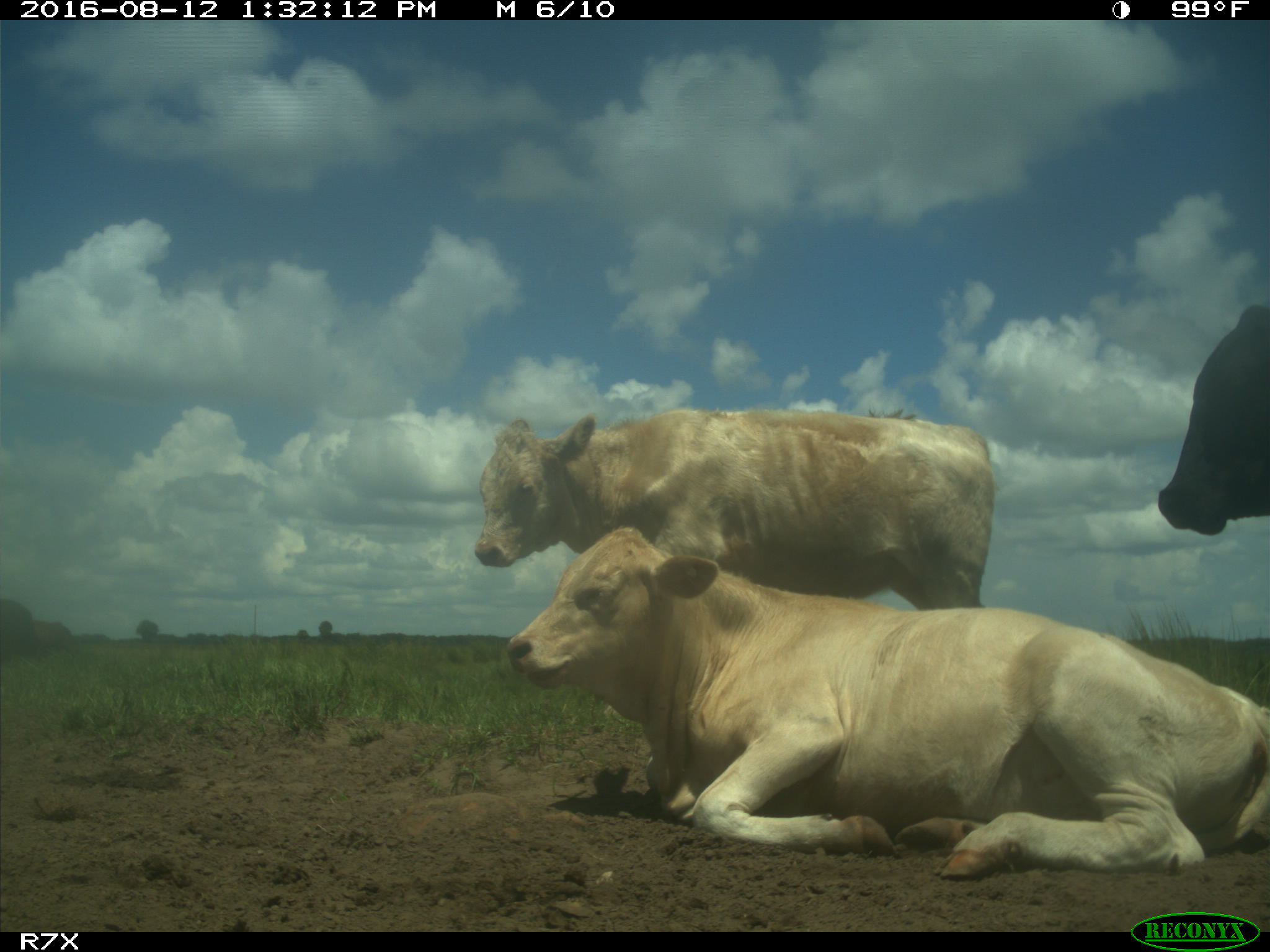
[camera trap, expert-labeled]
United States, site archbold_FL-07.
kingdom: Animalia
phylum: Chordata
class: Mammalia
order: Artiodactyla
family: Bovidae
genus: Bos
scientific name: Bos taurus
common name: domestic cow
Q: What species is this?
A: Bos taurus (domestic cow).